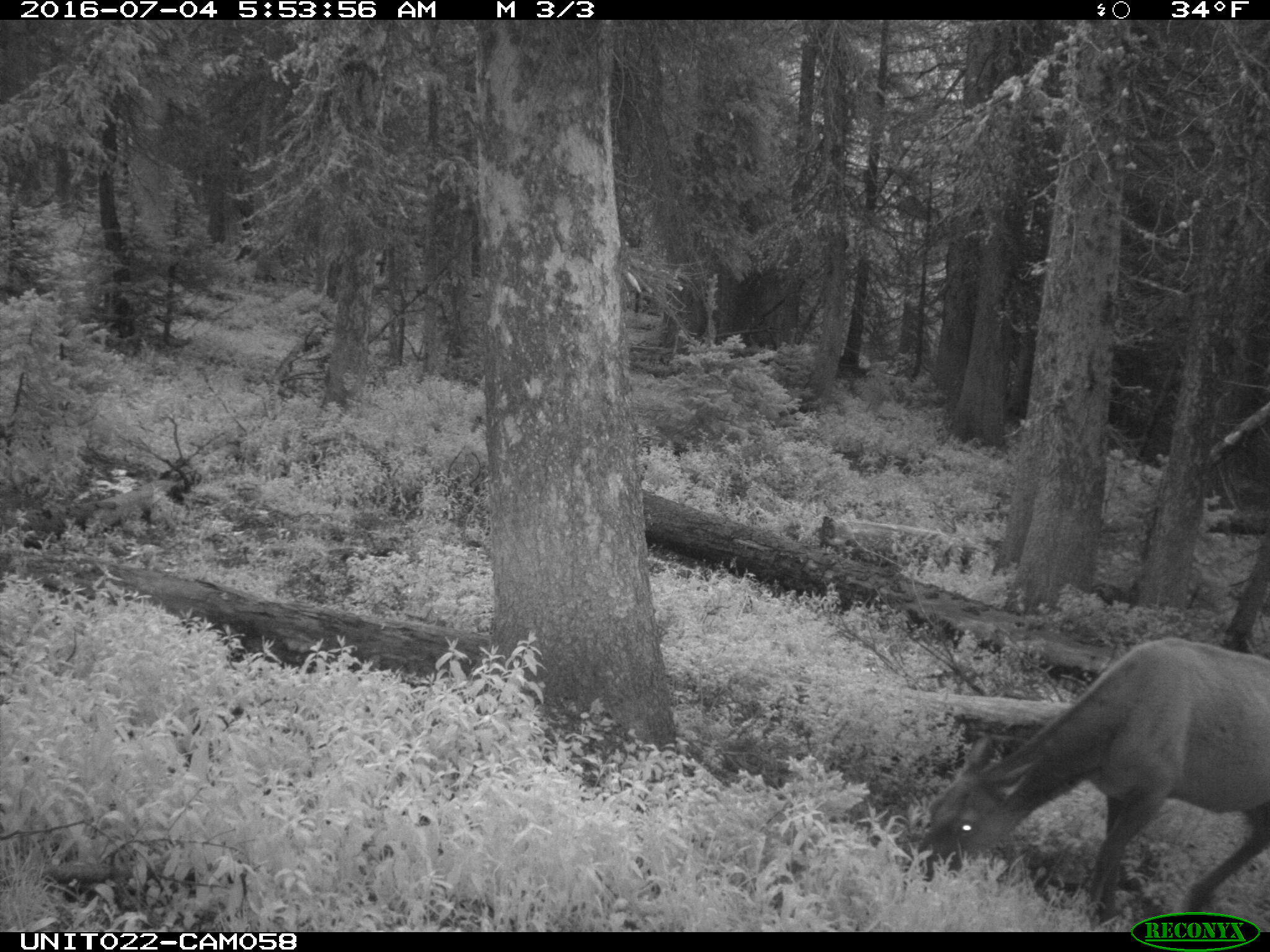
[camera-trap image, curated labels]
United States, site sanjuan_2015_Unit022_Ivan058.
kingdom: Animalia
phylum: Chordata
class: Mammalia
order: Artiodactyla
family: Cervidae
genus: Cervus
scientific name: Cervus elaphus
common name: red deer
Cervus elaphus (red deer).